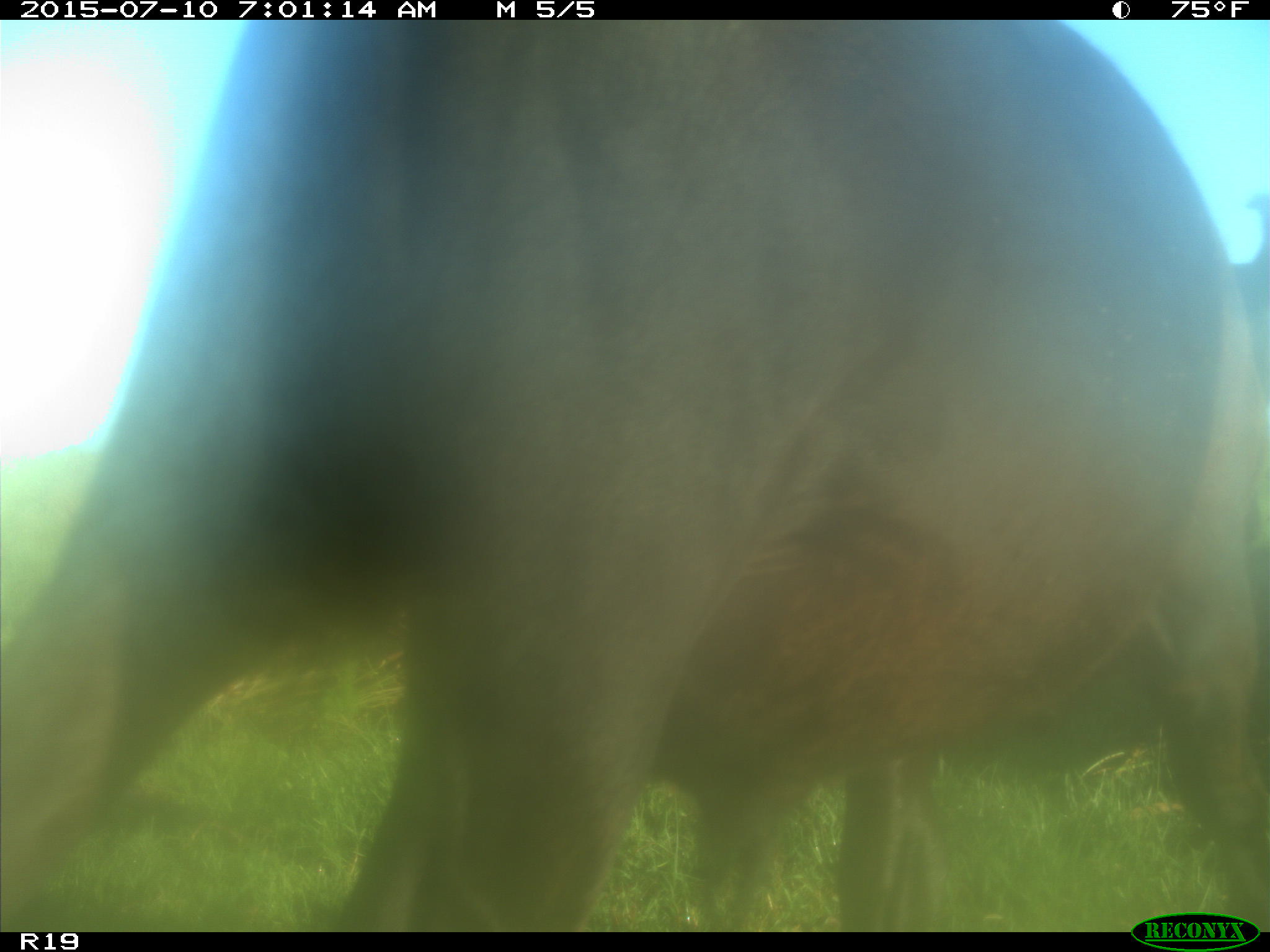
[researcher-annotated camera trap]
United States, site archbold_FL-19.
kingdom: Animalia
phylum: Chordata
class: Mammalia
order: Artiodactyla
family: Bovidae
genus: Bos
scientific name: Bos taurus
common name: domestic cow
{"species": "Bos taurus (domestic cow)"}